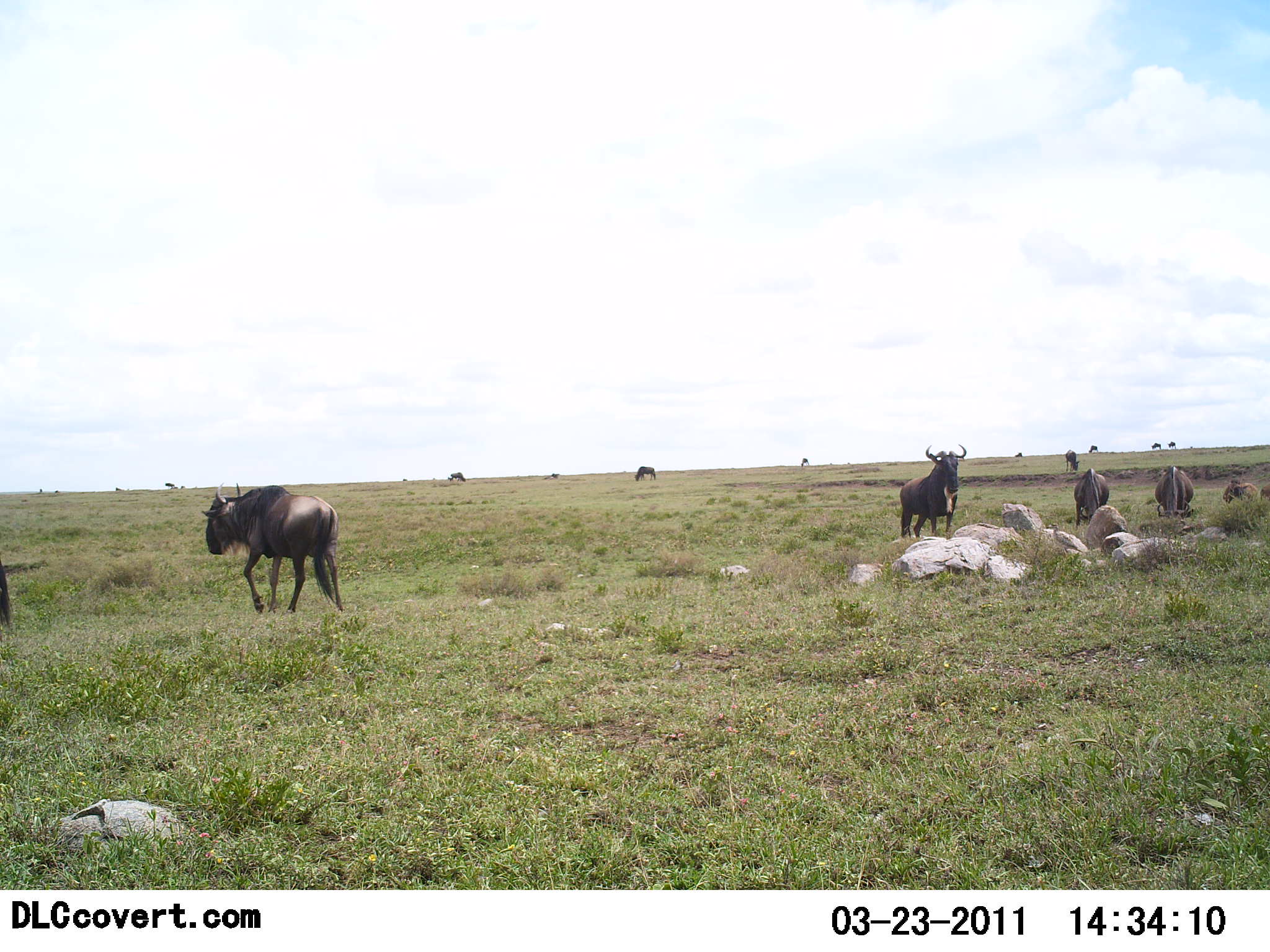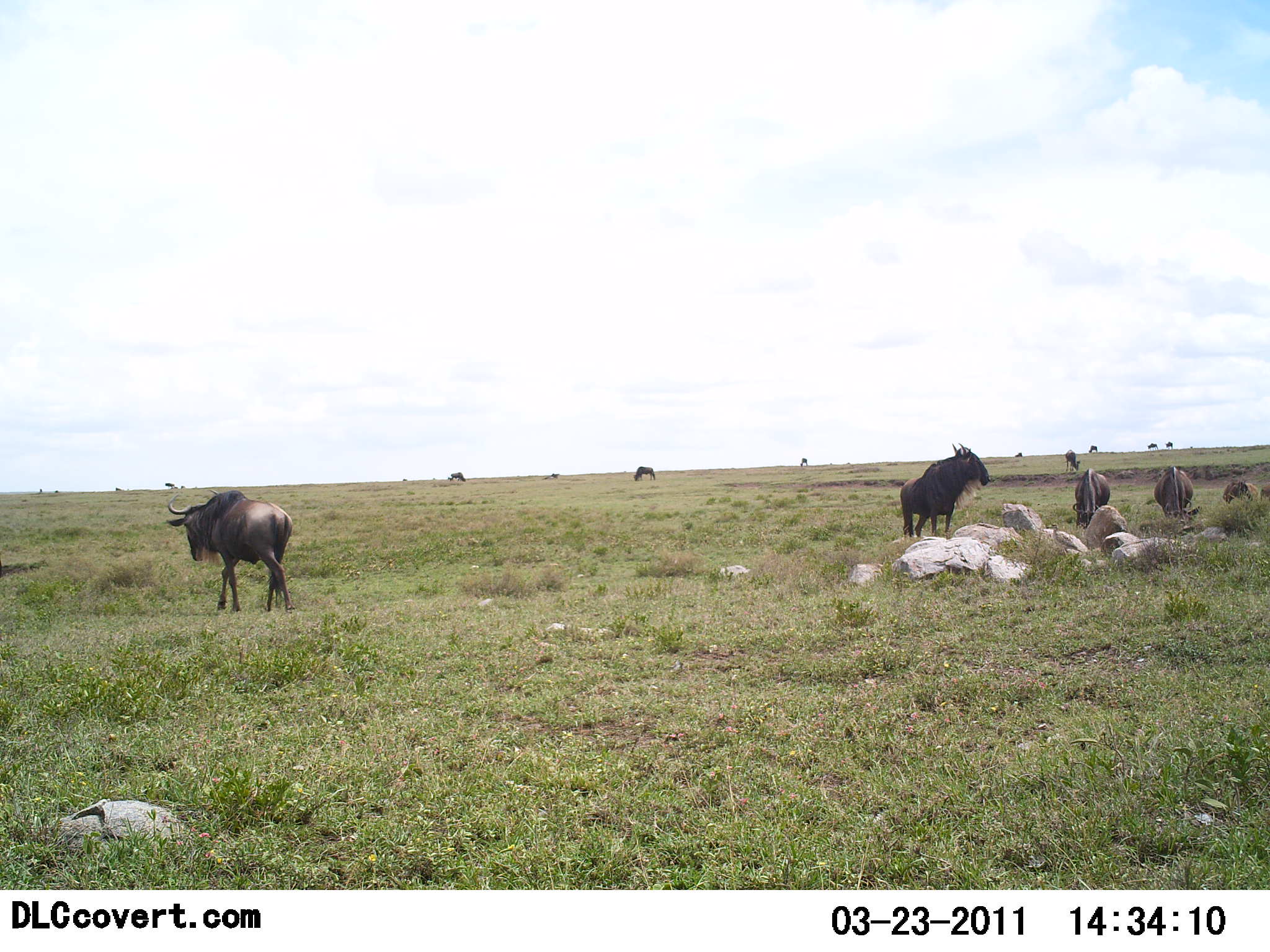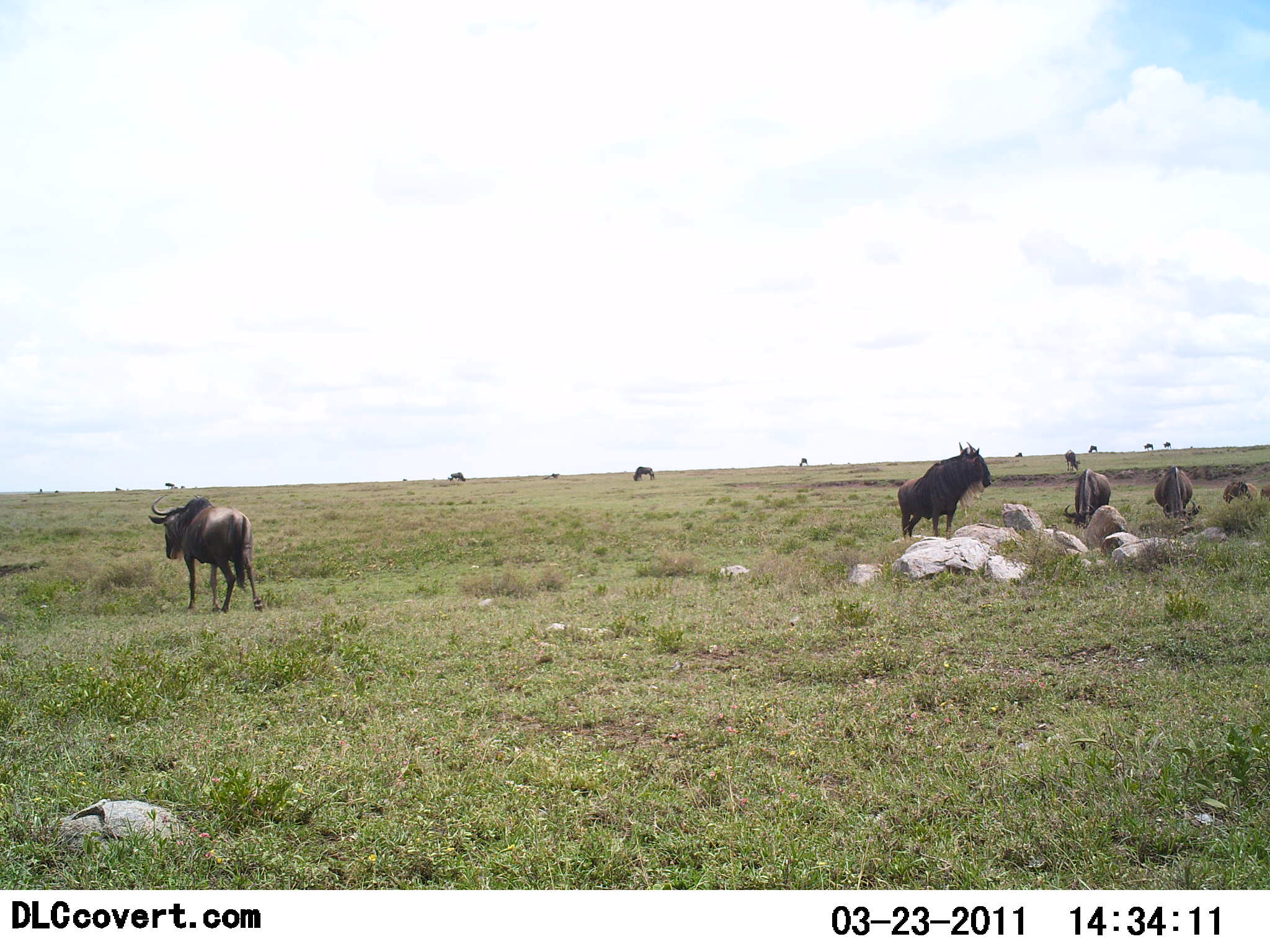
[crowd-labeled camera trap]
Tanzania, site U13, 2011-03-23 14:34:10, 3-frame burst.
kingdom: Animalia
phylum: Chordata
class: Mammalia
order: Artiodactyla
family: Bovidae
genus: Connochaetes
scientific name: Connochaetes taurinus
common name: blue wildebeest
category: wildebeest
Wildebeest (blue wildebeest) (Connochaetes taurinus), count 11-50. Behavior (volunteer vote fractions): standing 92%, resting 0%, moving 69%, interacting 0%. Young present (vote fraction): 0%. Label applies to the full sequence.